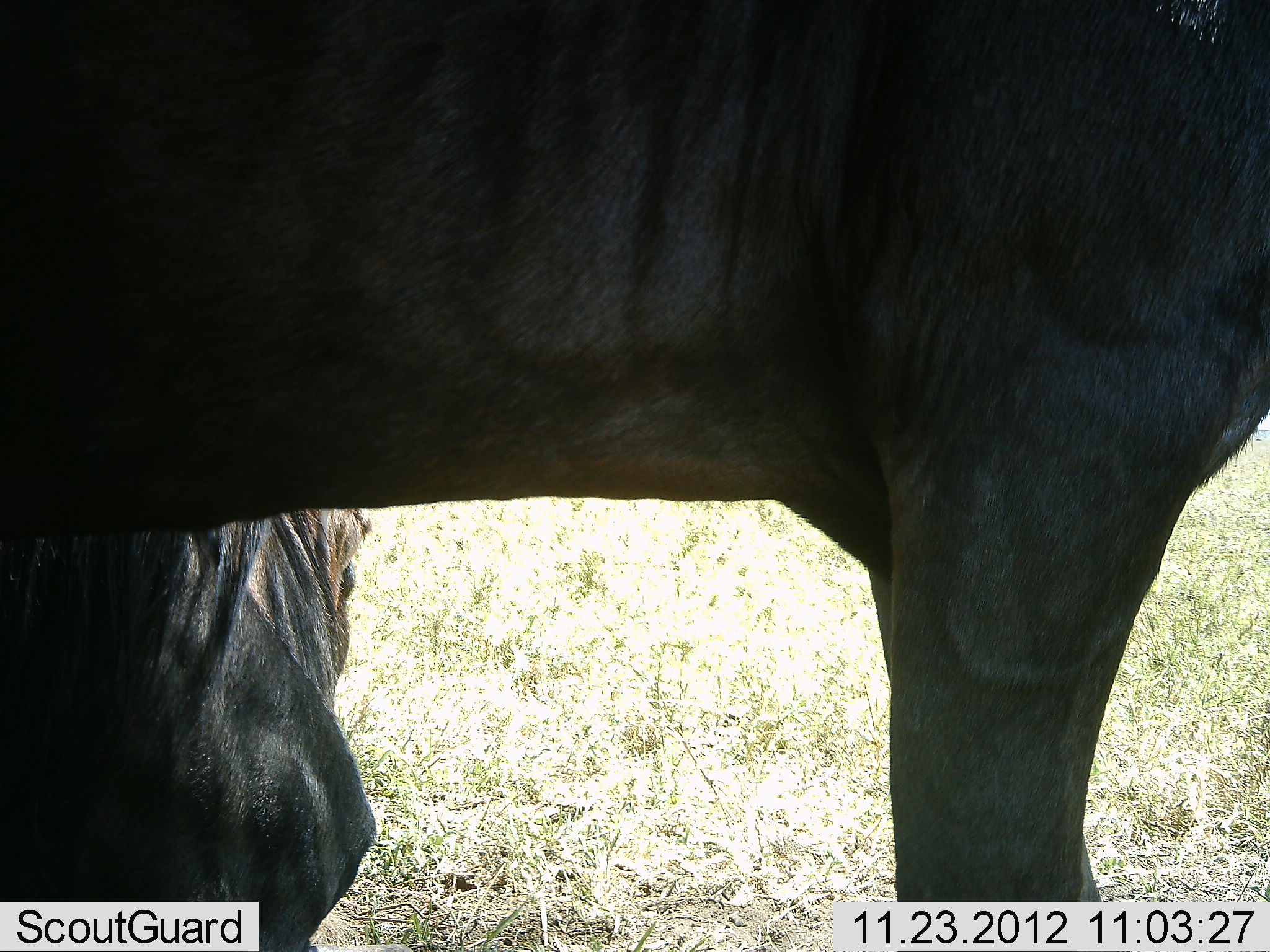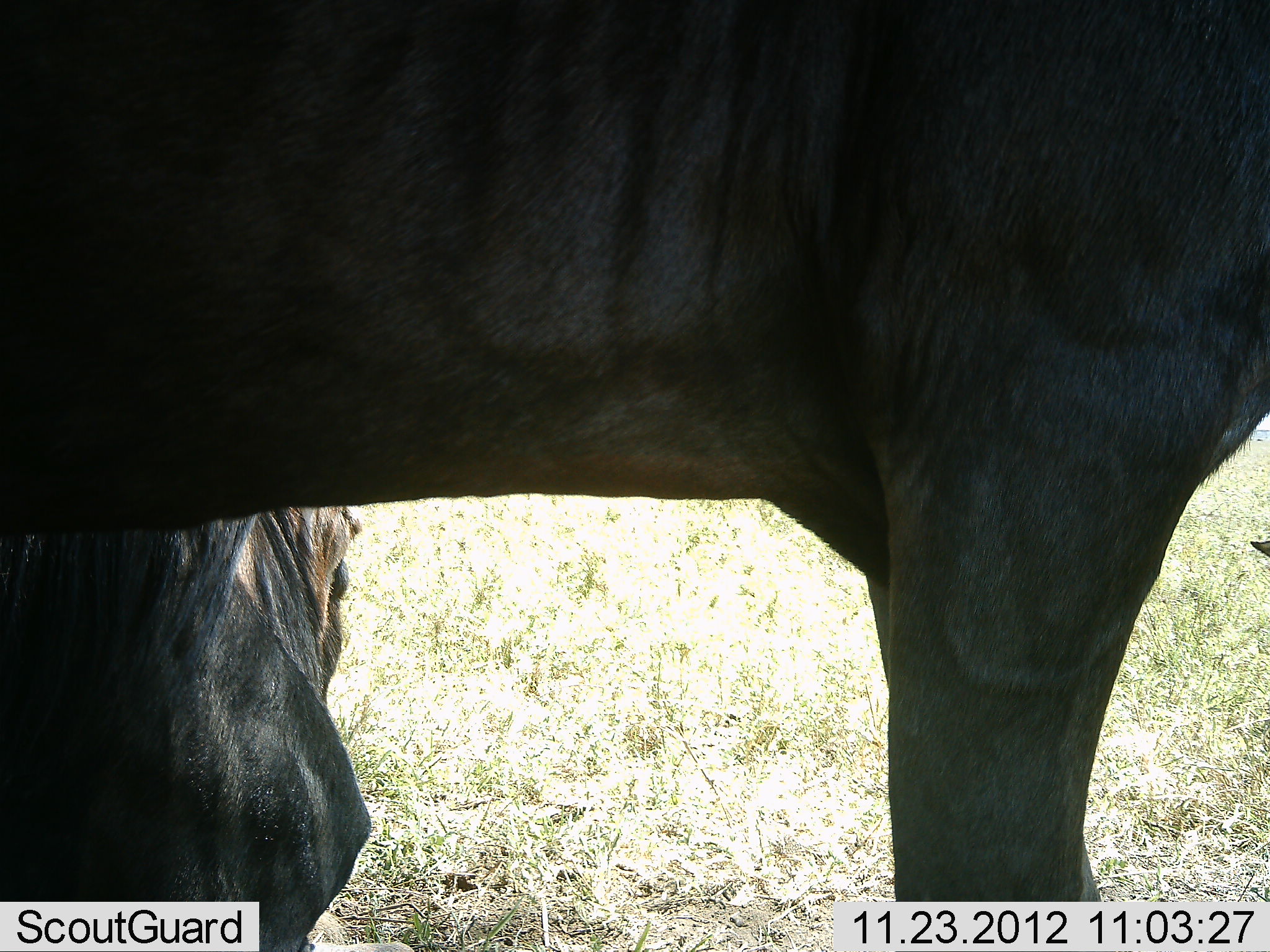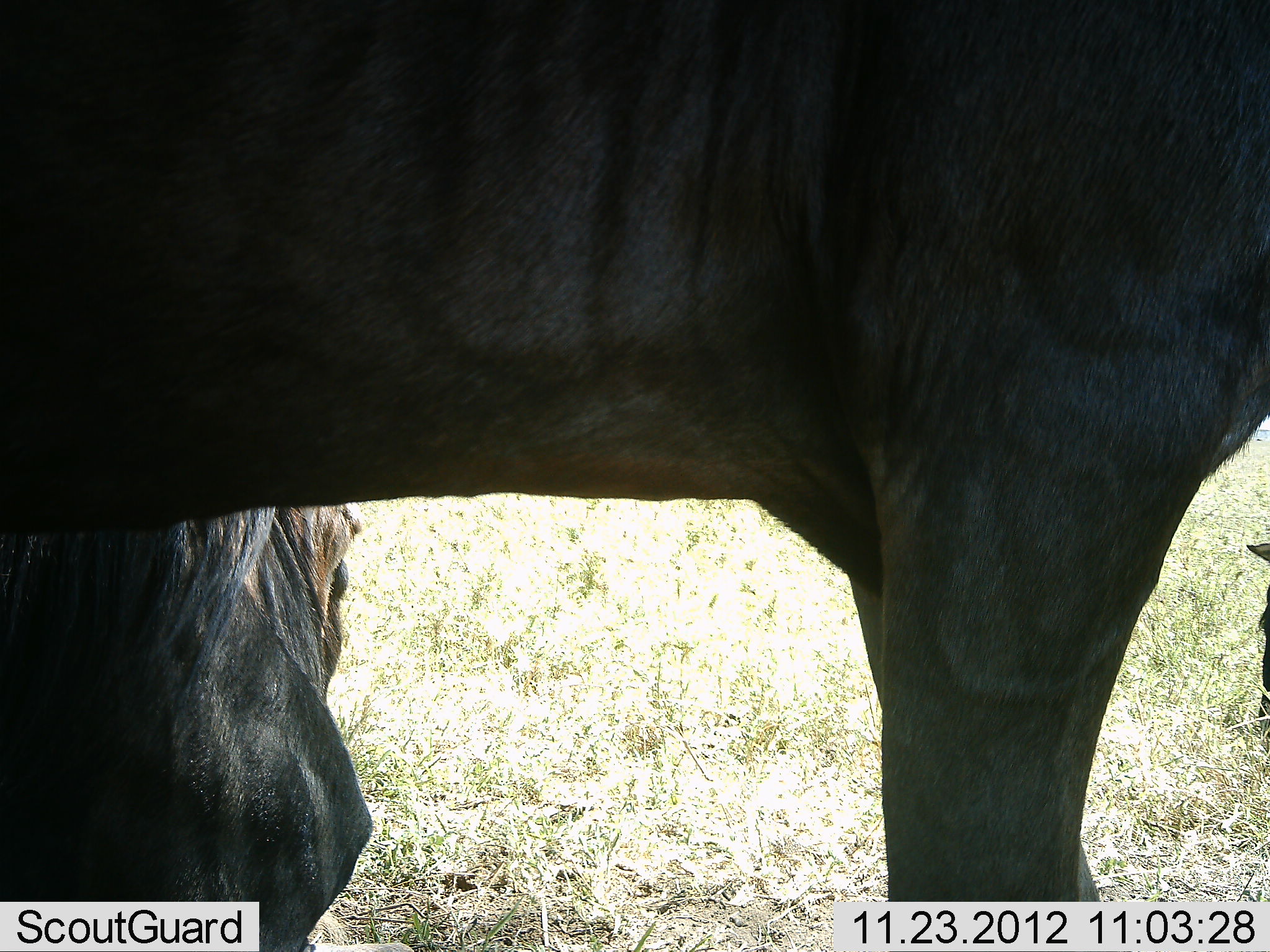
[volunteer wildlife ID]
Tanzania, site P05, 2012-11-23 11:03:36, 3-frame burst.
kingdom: Animalia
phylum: Chordata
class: Mammalia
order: Artiodactyla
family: Bovidae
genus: Connochaetes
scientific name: Connochaetes taurinus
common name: blue wildebeest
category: wildebeest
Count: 2.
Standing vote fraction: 90%.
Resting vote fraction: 70%.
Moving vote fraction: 10%.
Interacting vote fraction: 0%.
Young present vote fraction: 0%.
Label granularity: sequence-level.